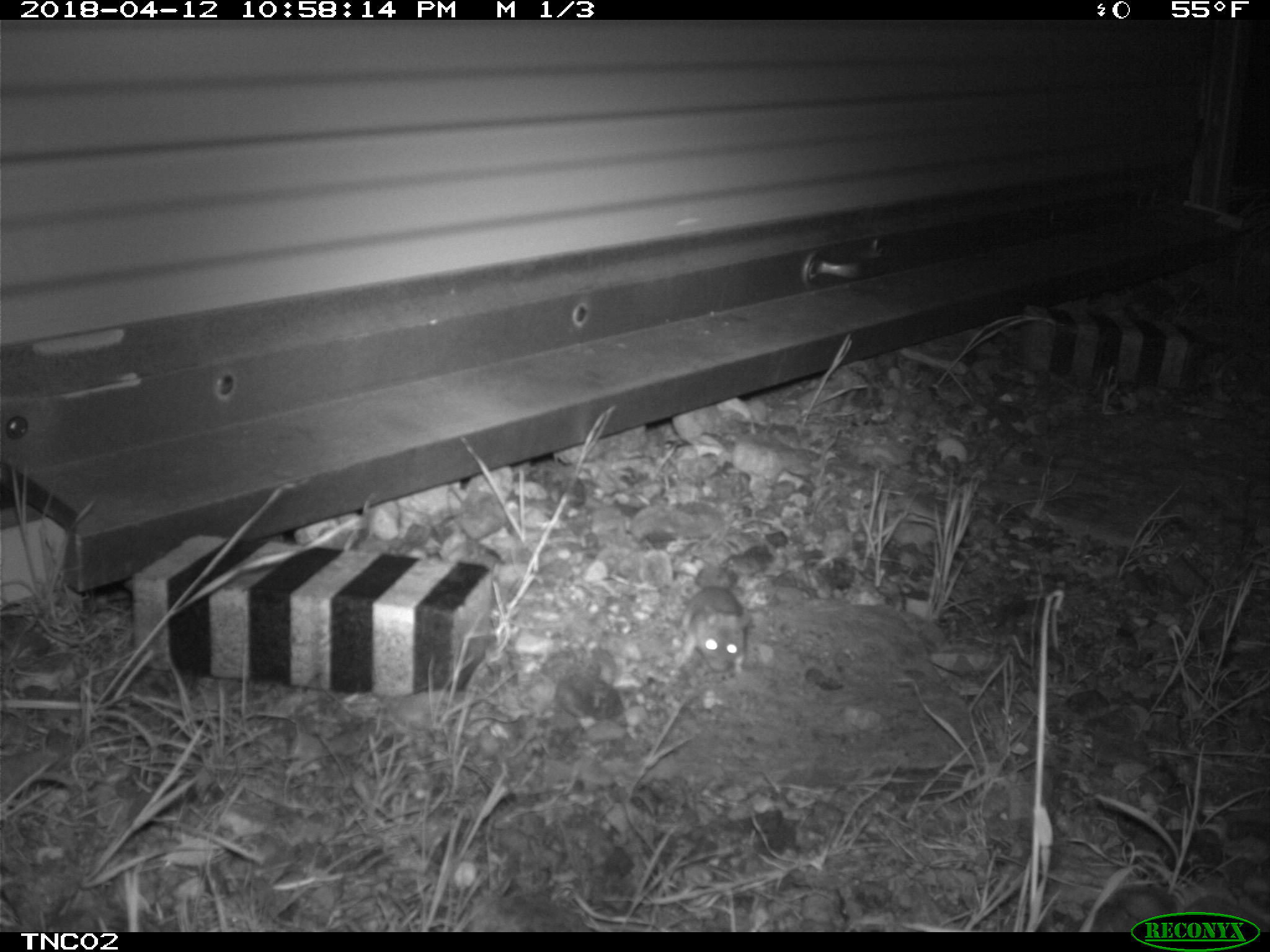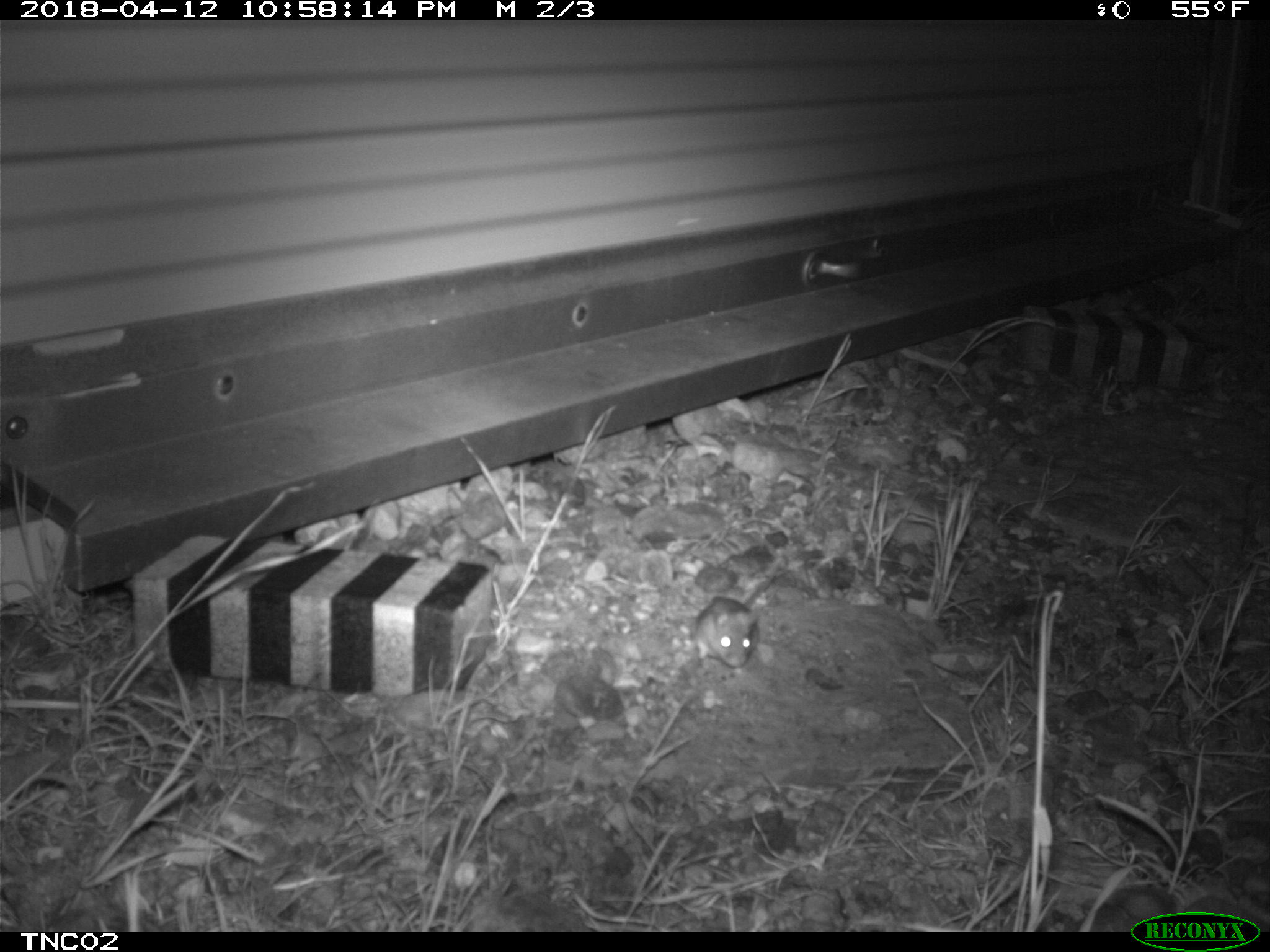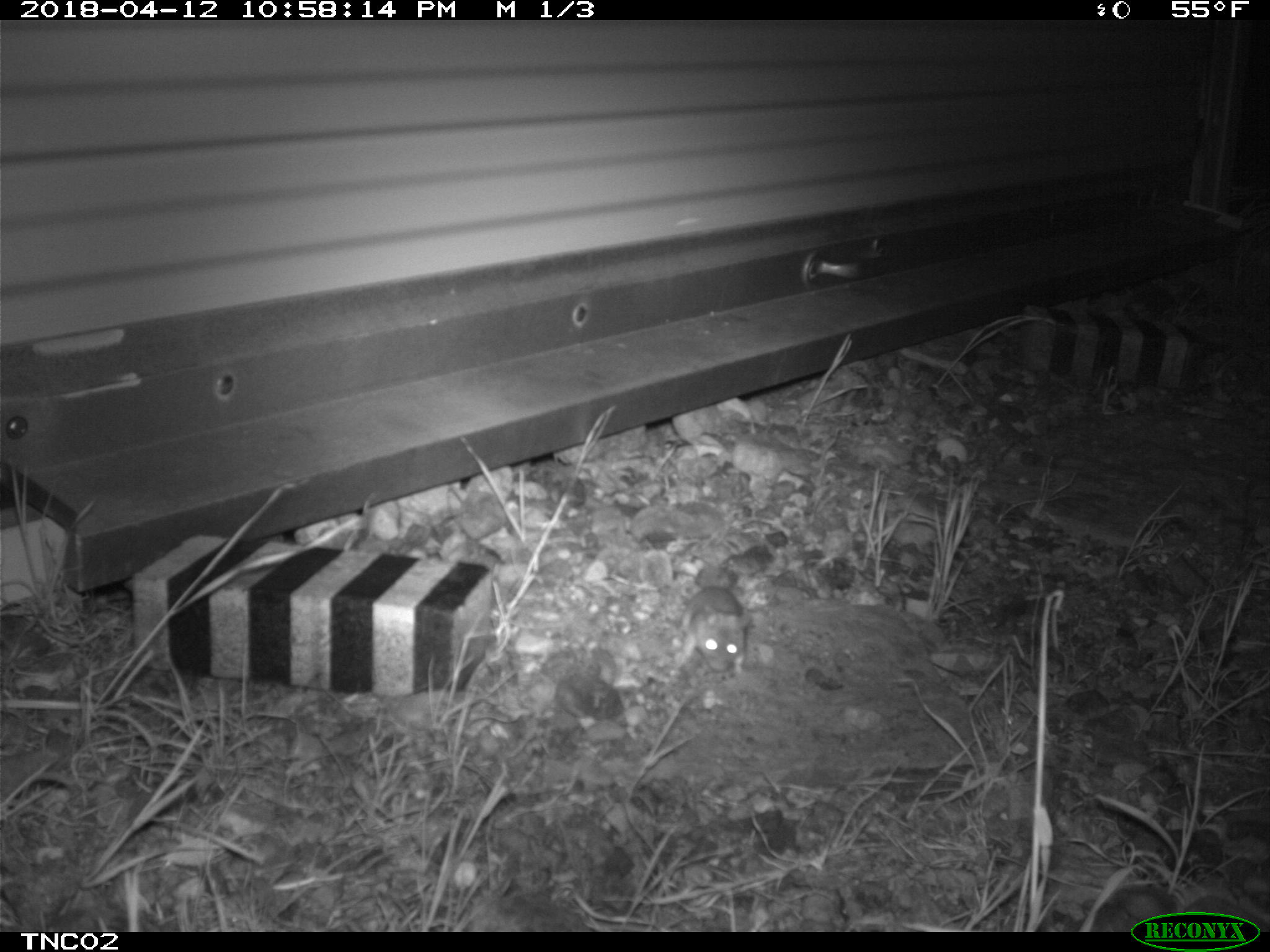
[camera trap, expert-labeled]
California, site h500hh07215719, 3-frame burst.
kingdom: Animalia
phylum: Chordata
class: Mammalia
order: Rodentia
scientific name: Rodentia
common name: rodent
Rodent (Rodentia).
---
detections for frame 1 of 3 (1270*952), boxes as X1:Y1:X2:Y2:
rodent: 682:586:750:676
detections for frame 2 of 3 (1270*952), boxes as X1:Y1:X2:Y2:
rodent: 695:556:781:672